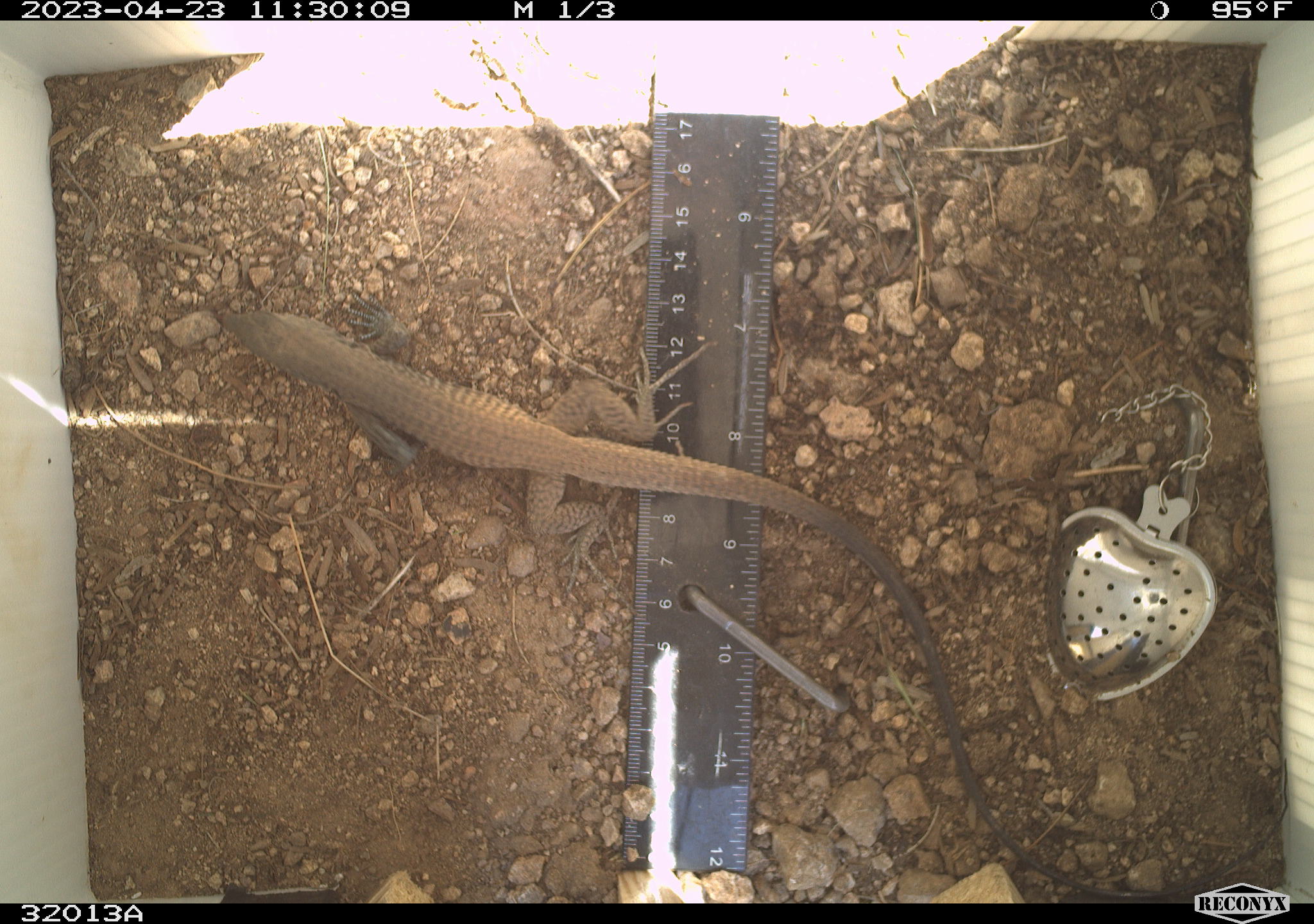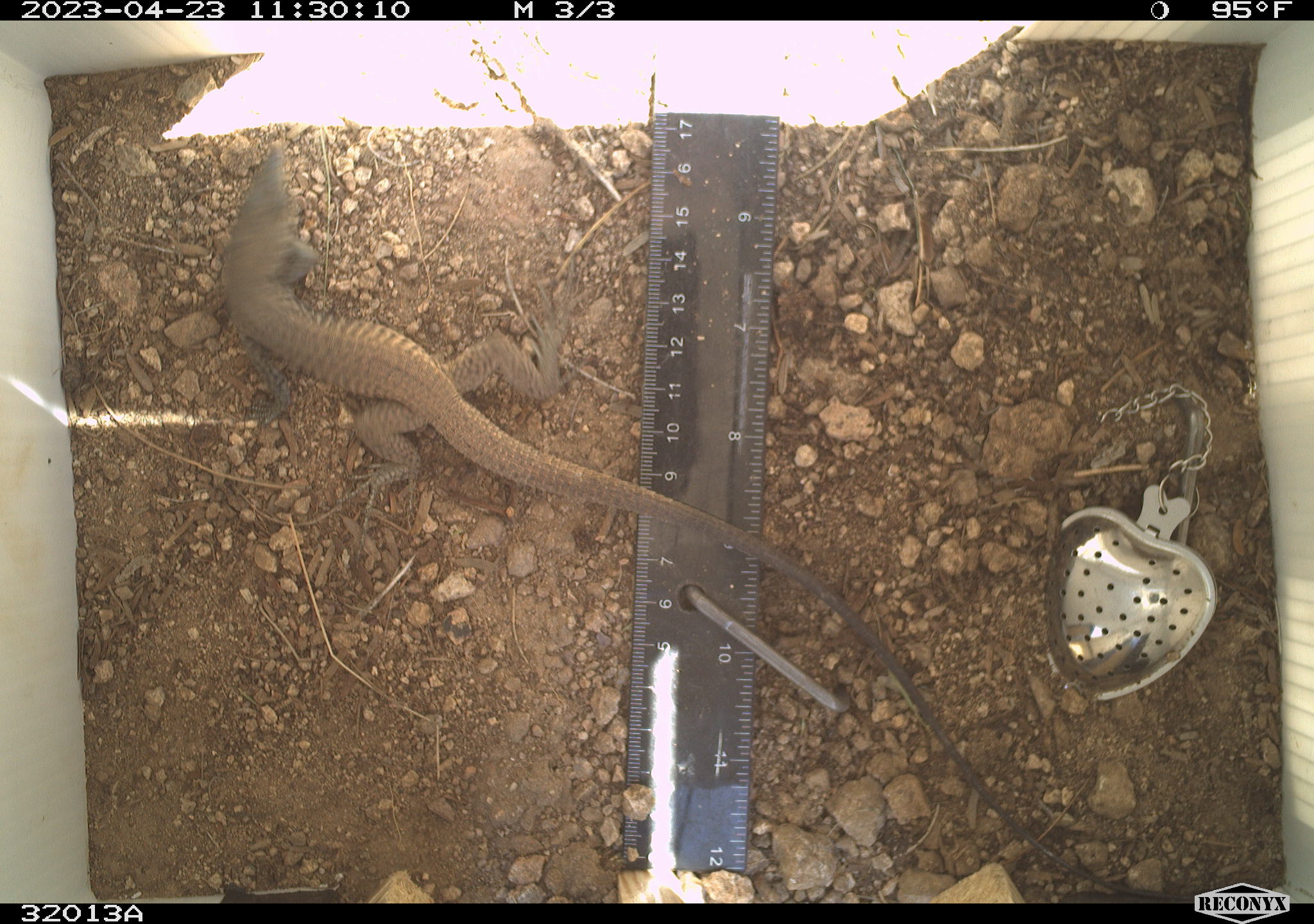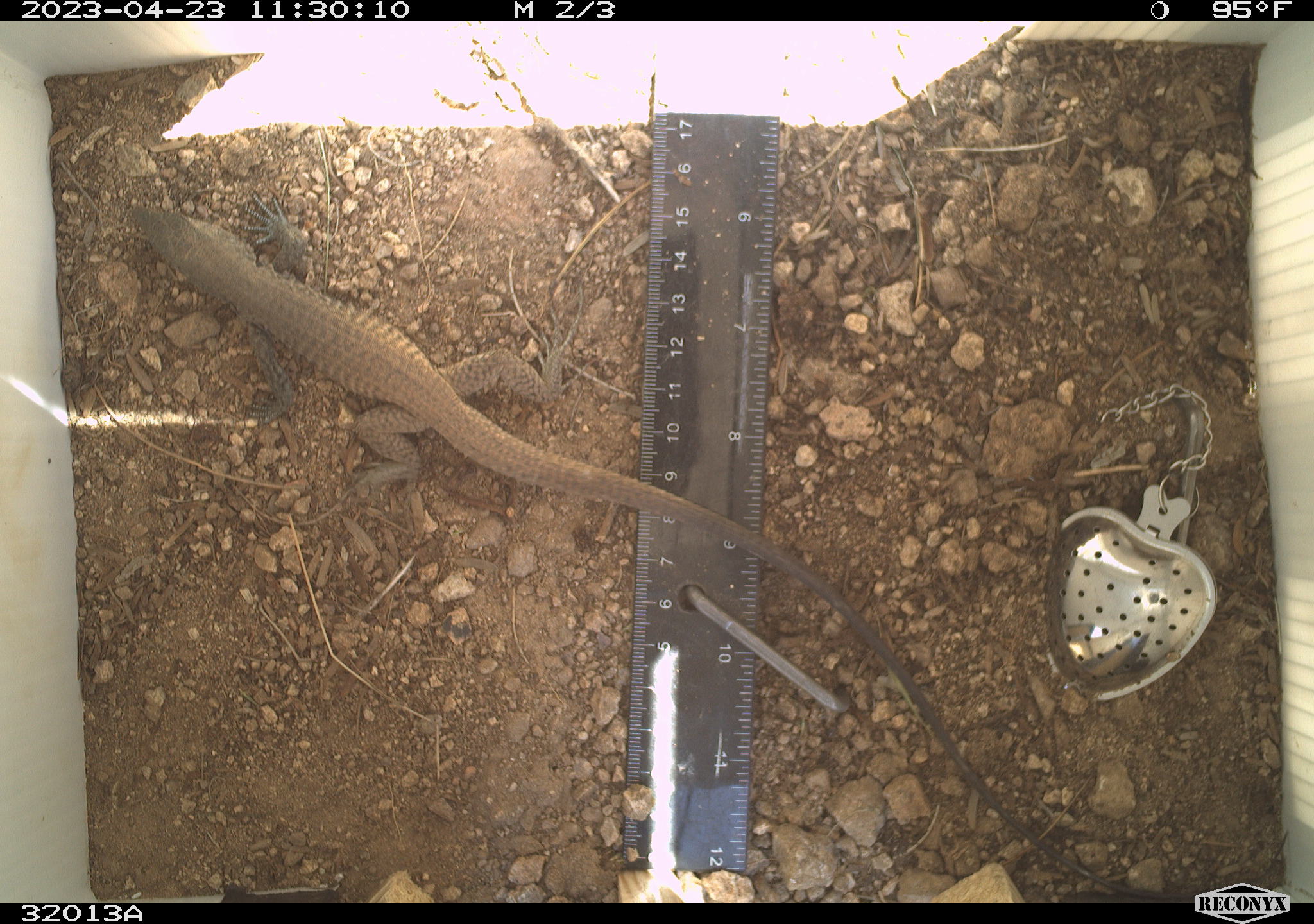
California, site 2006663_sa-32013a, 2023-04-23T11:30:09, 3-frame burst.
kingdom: Animalia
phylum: Chordata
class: Reptilia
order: Squamata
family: Teiidae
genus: Aspidoscelis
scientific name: Aspidoscelis tigris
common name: western whiptail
Western whiptail (Aspidoscelis tigris).